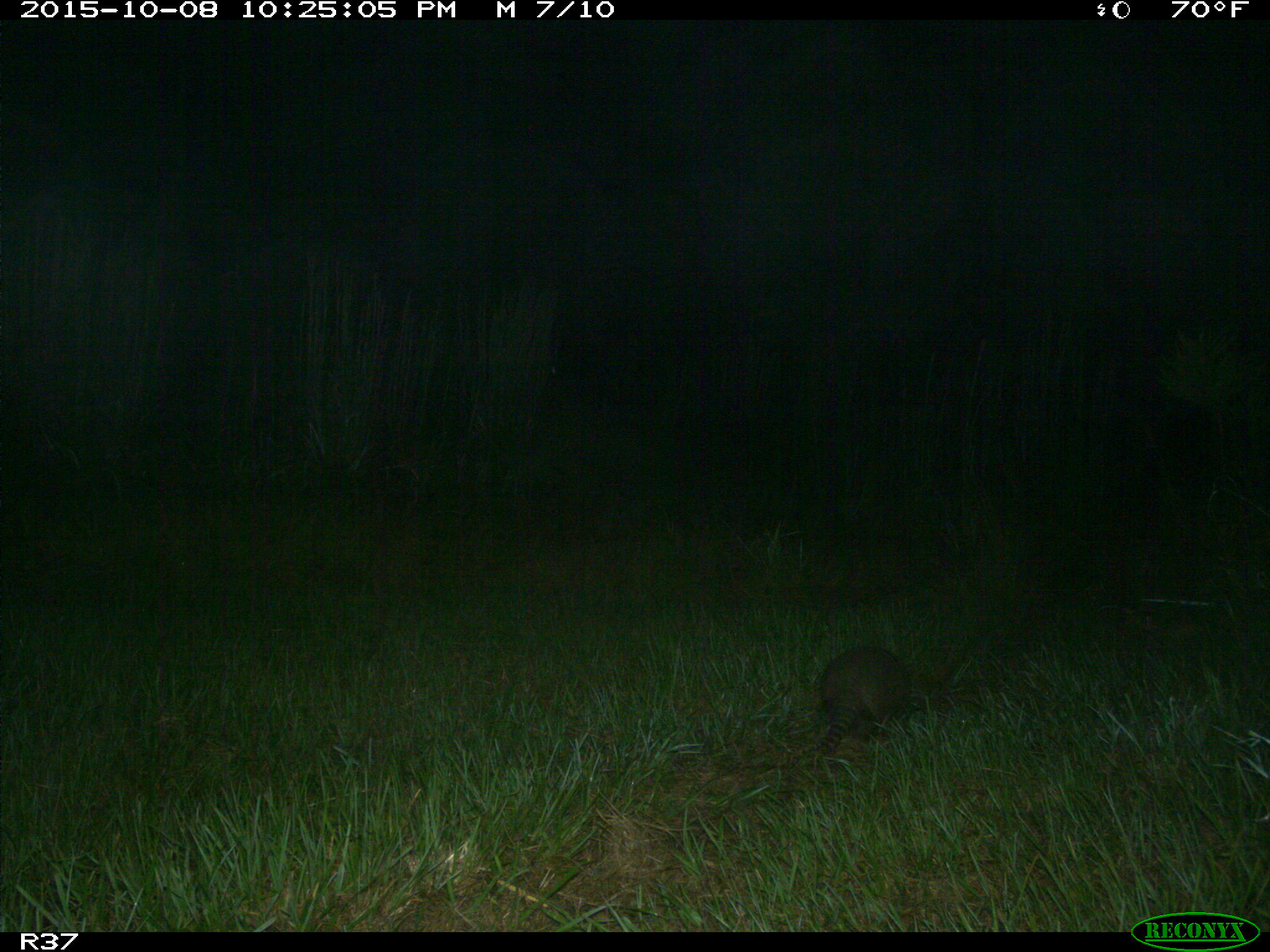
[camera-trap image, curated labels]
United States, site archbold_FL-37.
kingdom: Animalia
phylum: Chordata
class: Mammalia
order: Cingulata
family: Dasypodidae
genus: Dasypus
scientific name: Dasypus novemcinctus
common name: nine-banded armadillo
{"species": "Dasypus novemcinctus (nine-banded armadillo)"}